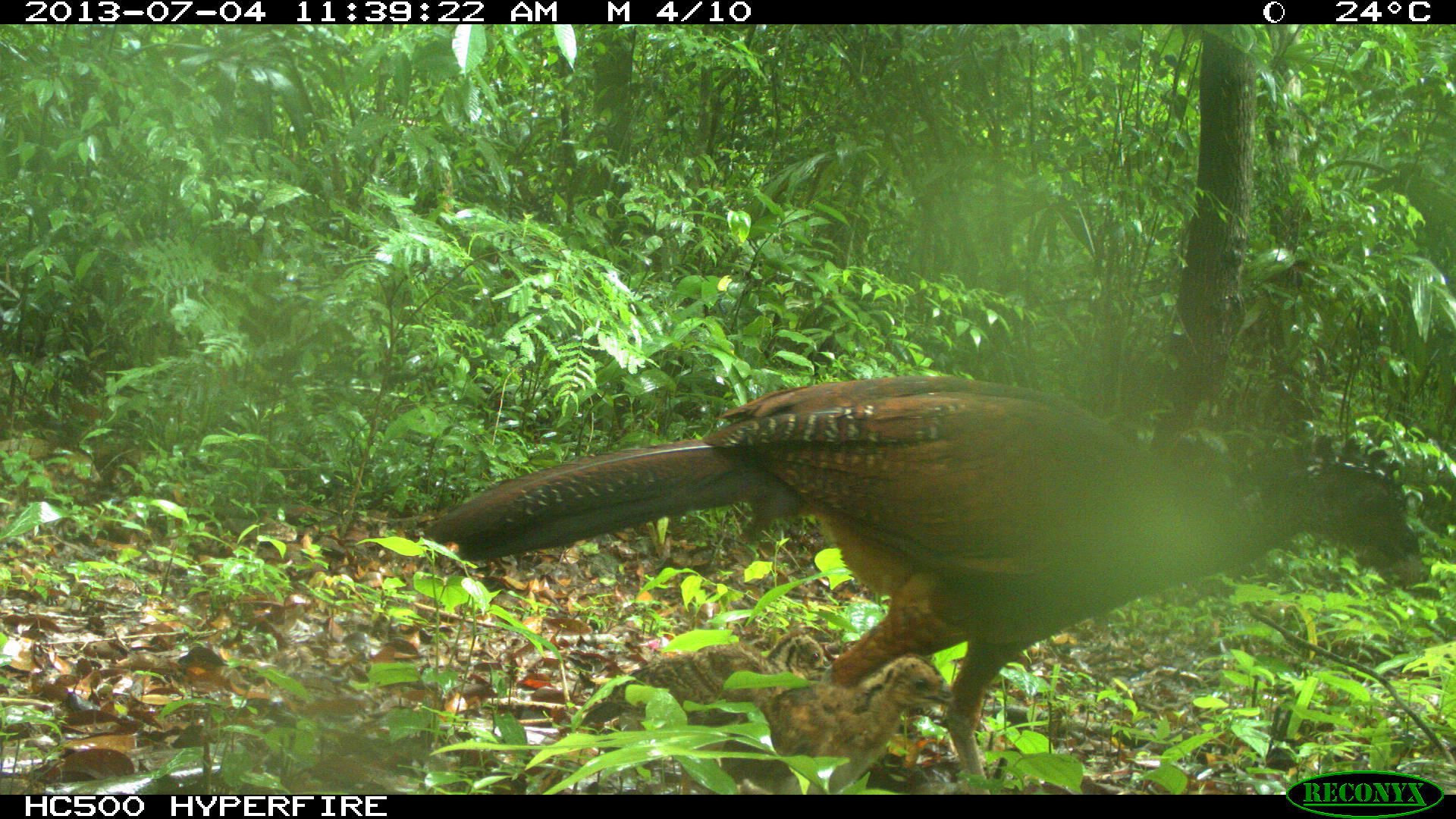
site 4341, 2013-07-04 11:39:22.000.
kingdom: Animalia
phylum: Chordata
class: Aves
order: Galliformes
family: Cracidae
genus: Crax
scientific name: Crax rubra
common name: great curassow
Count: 3.